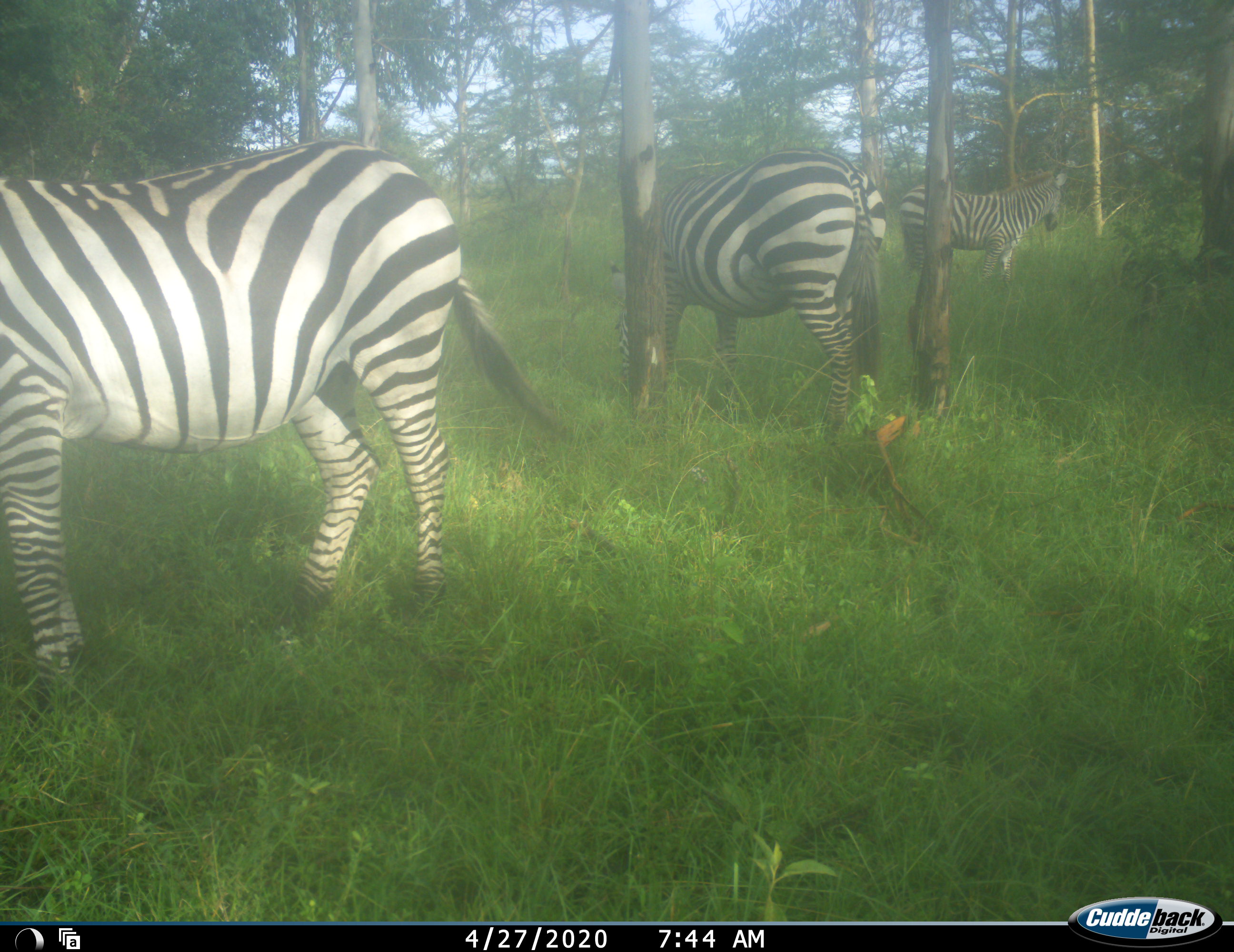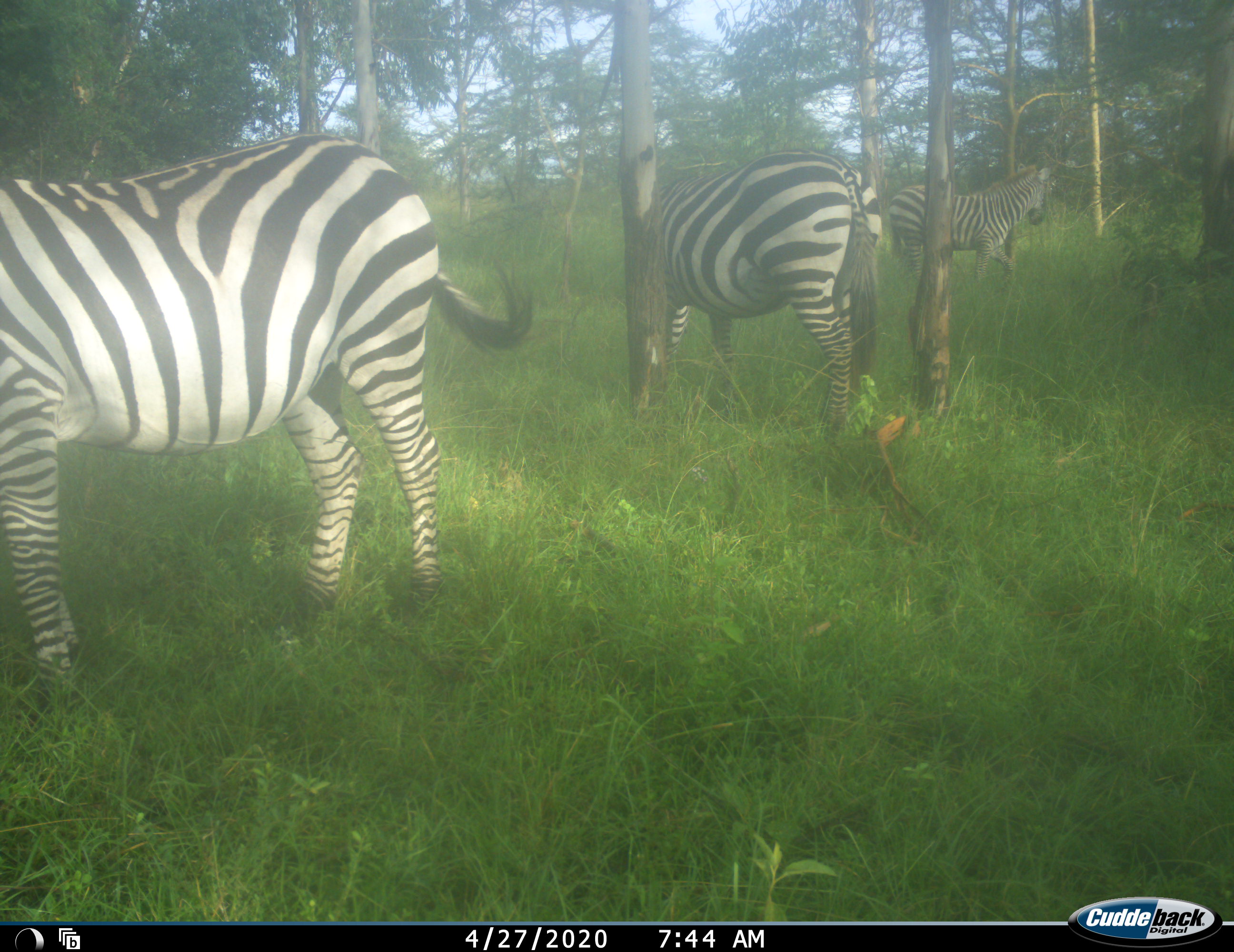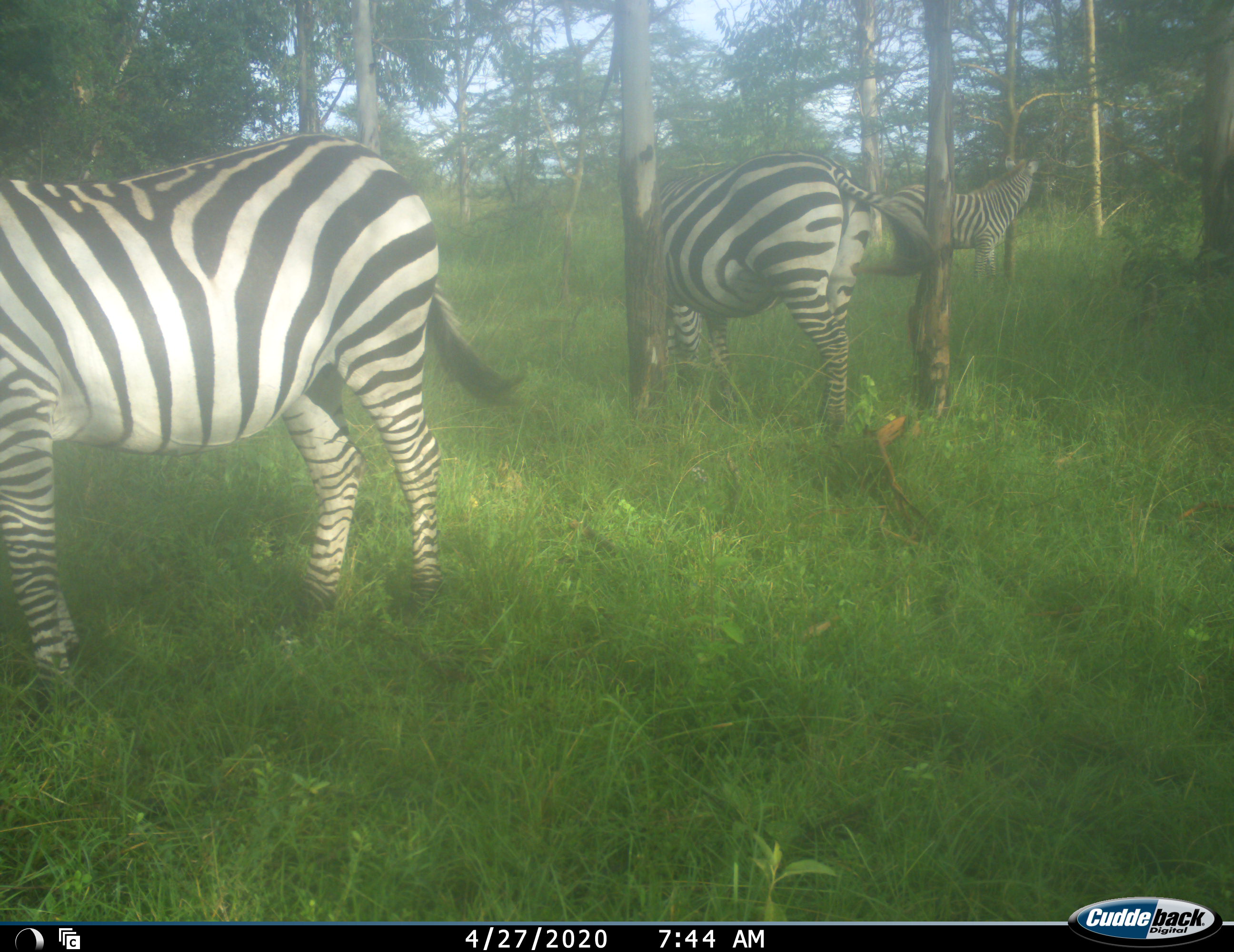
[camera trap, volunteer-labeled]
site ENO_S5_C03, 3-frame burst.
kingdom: Animalia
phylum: Chordata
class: Mammalia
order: Perissodactyla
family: Equidae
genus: Equus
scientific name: Equus quagga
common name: plains zebra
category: zebraplains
Zebraplains (plains zebra) (Equus quagga), count 3. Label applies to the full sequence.